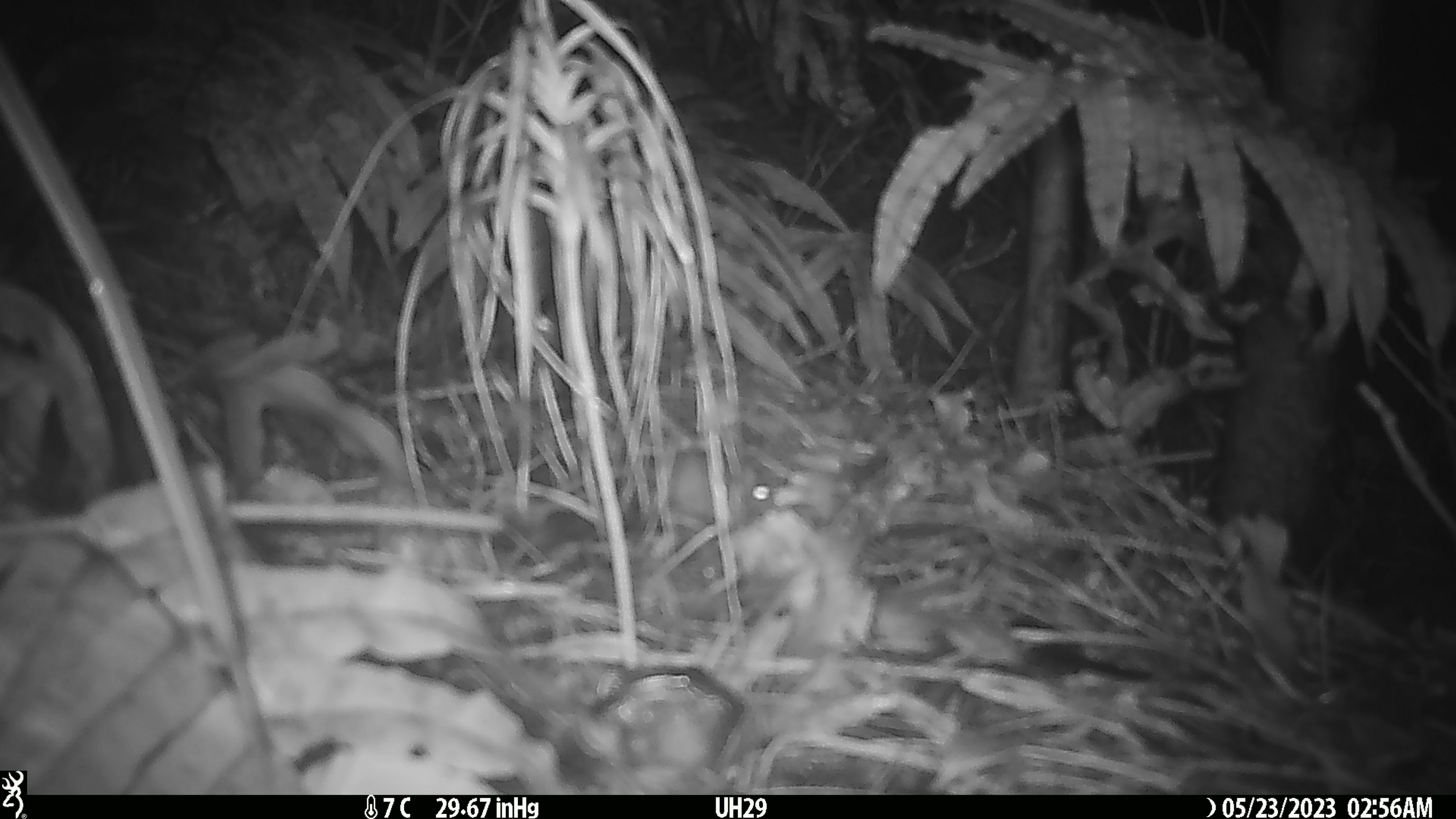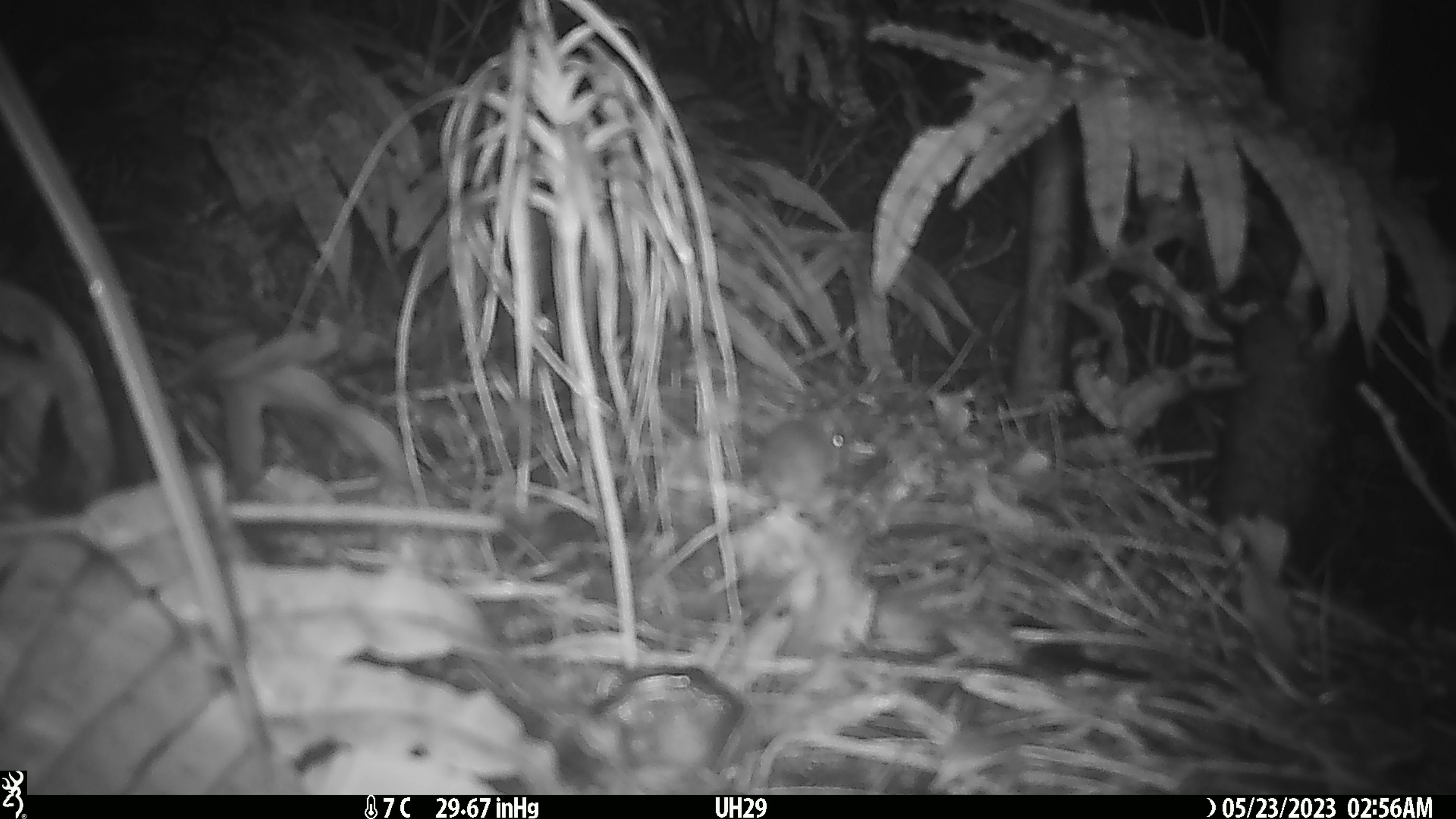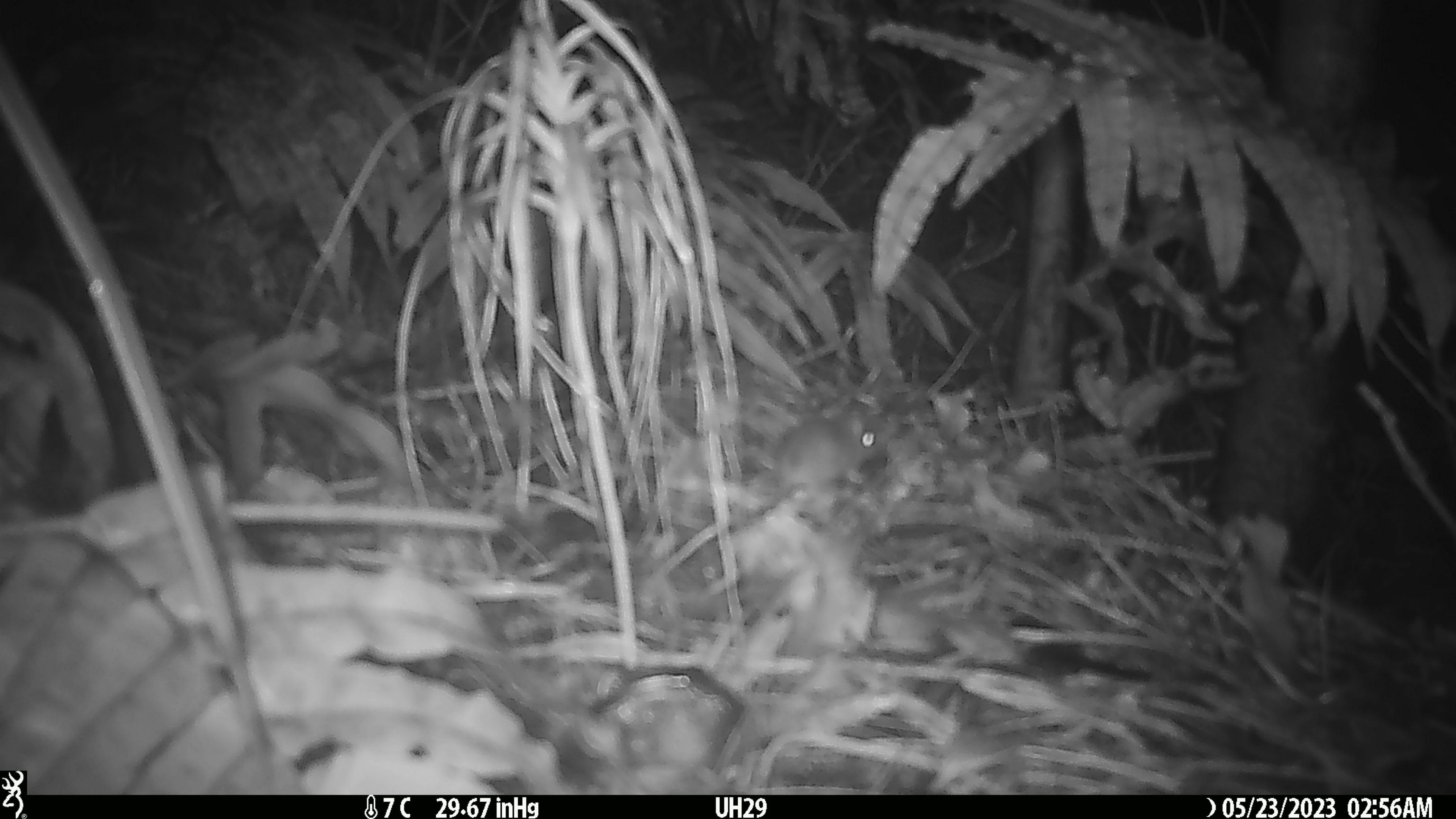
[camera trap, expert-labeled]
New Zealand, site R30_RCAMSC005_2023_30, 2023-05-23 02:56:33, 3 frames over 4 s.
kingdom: Animalia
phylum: Chordata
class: Mammalia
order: Rodentia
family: Muridae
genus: Mus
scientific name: Mus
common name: mouse